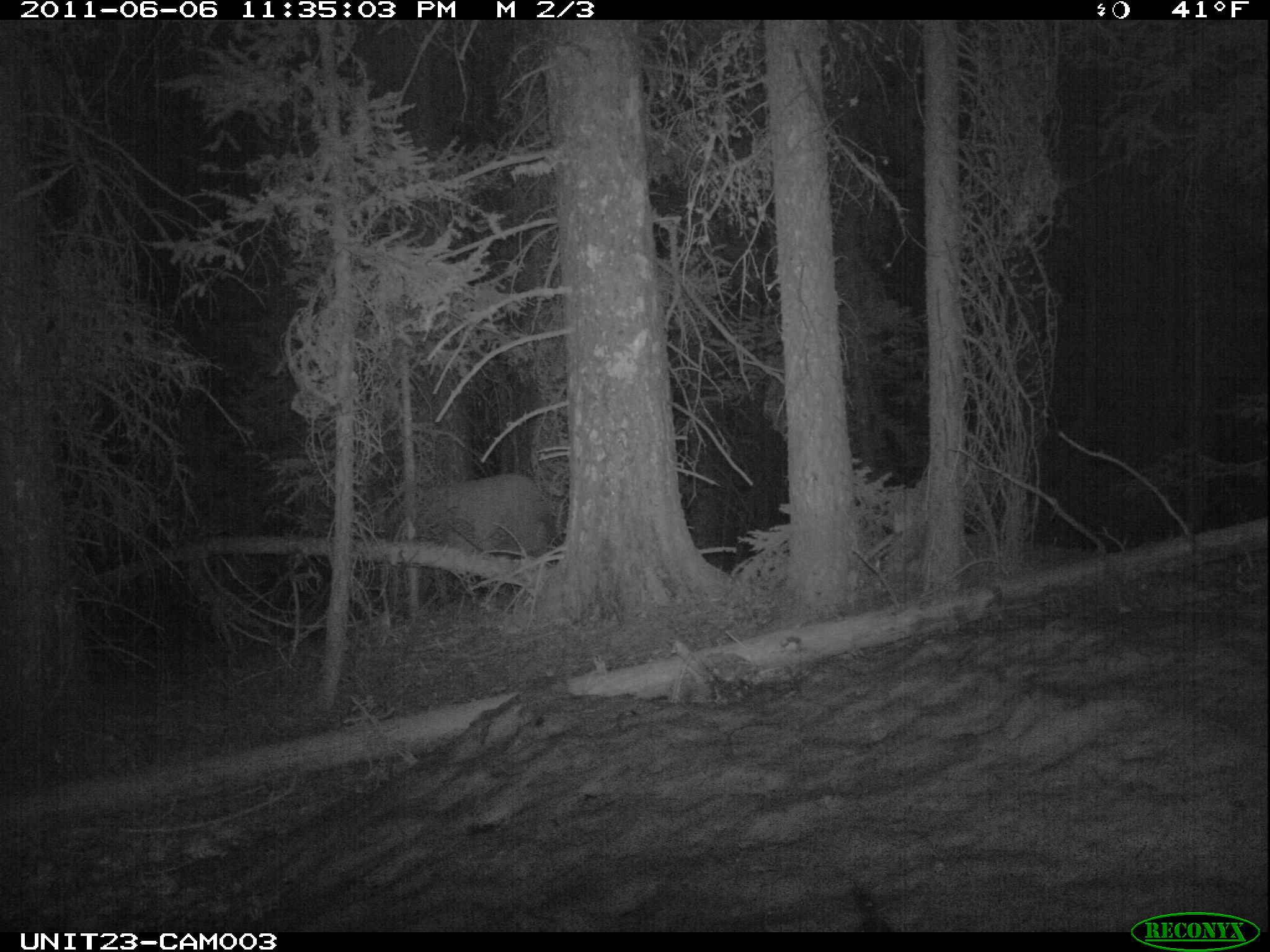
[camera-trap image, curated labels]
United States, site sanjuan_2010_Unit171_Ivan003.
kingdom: Animalia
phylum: Chordata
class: Mammalia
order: Artiodactyla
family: Cervidae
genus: Cervus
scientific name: Cervus elaphus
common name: red deer